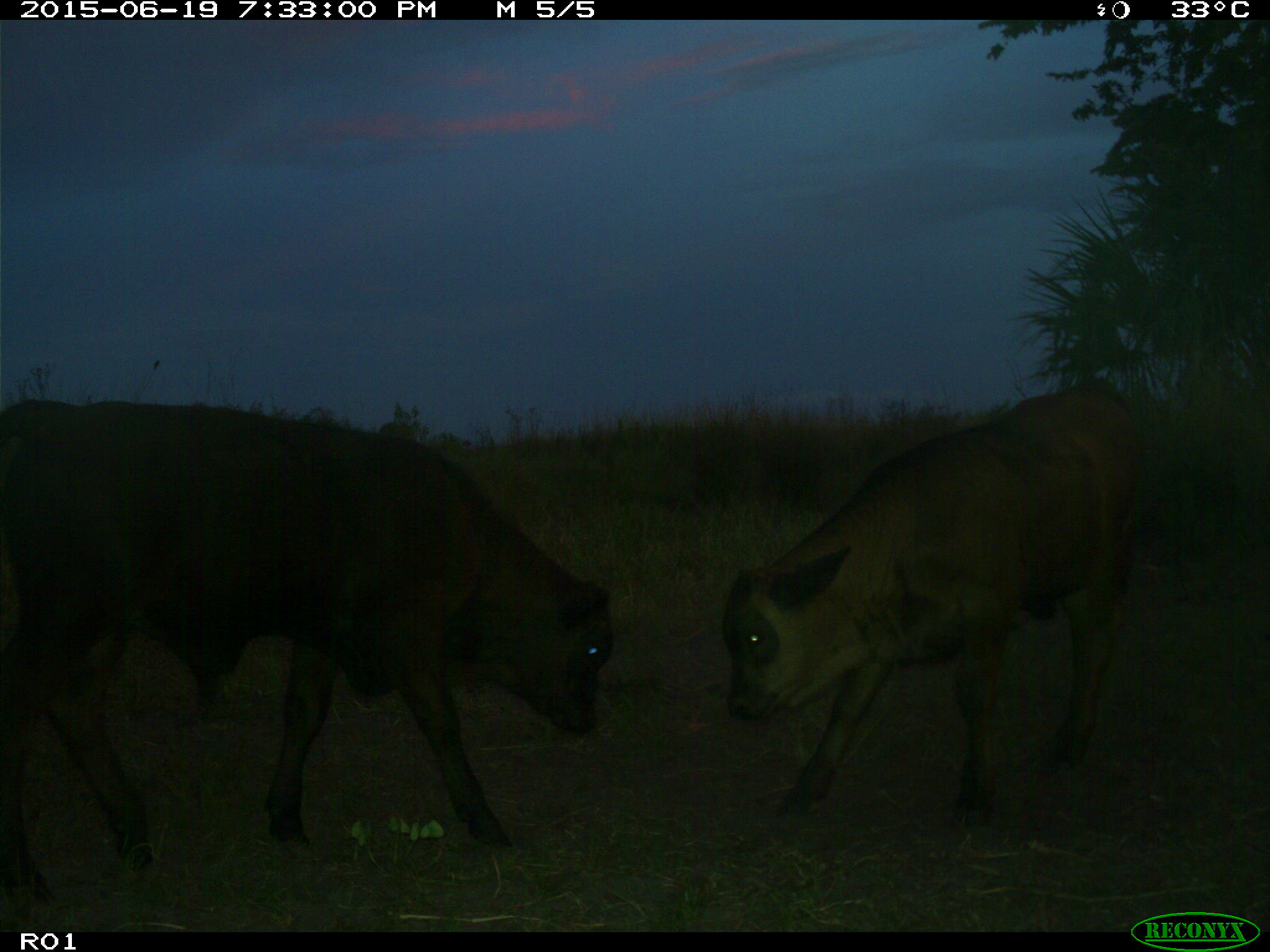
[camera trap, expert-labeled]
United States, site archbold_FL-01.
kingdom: Animalia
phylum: Chordata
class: Mammalia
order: Artiodactyla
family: Bovidae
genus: Bos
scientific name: Bos taurus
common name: domestic cow